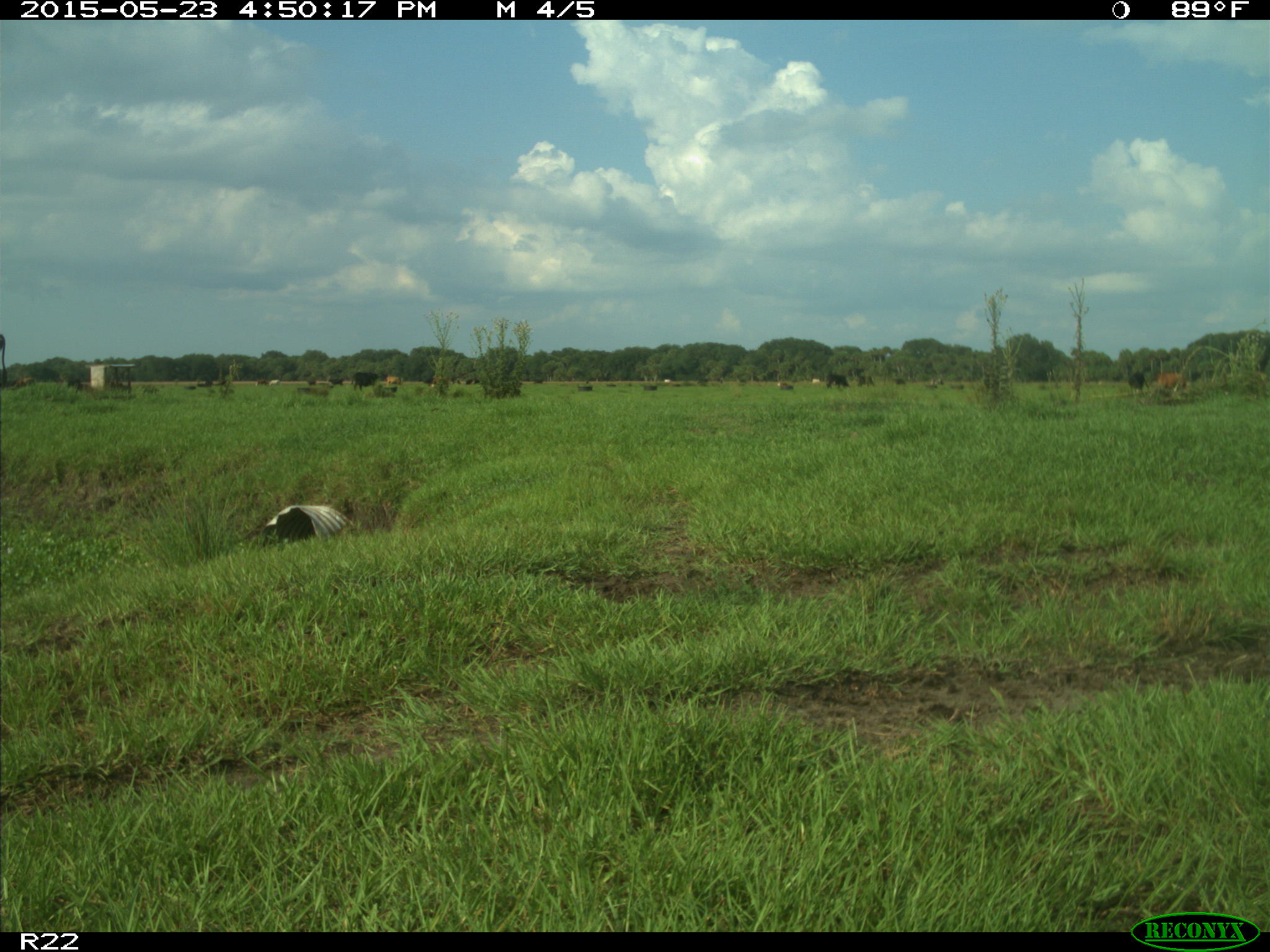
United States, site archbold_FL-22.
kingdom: Animalia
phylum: Chordata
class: Mammalia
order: Artiodactyla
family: Bovidae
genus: Bos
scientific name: Bos taurus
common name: domestic cow